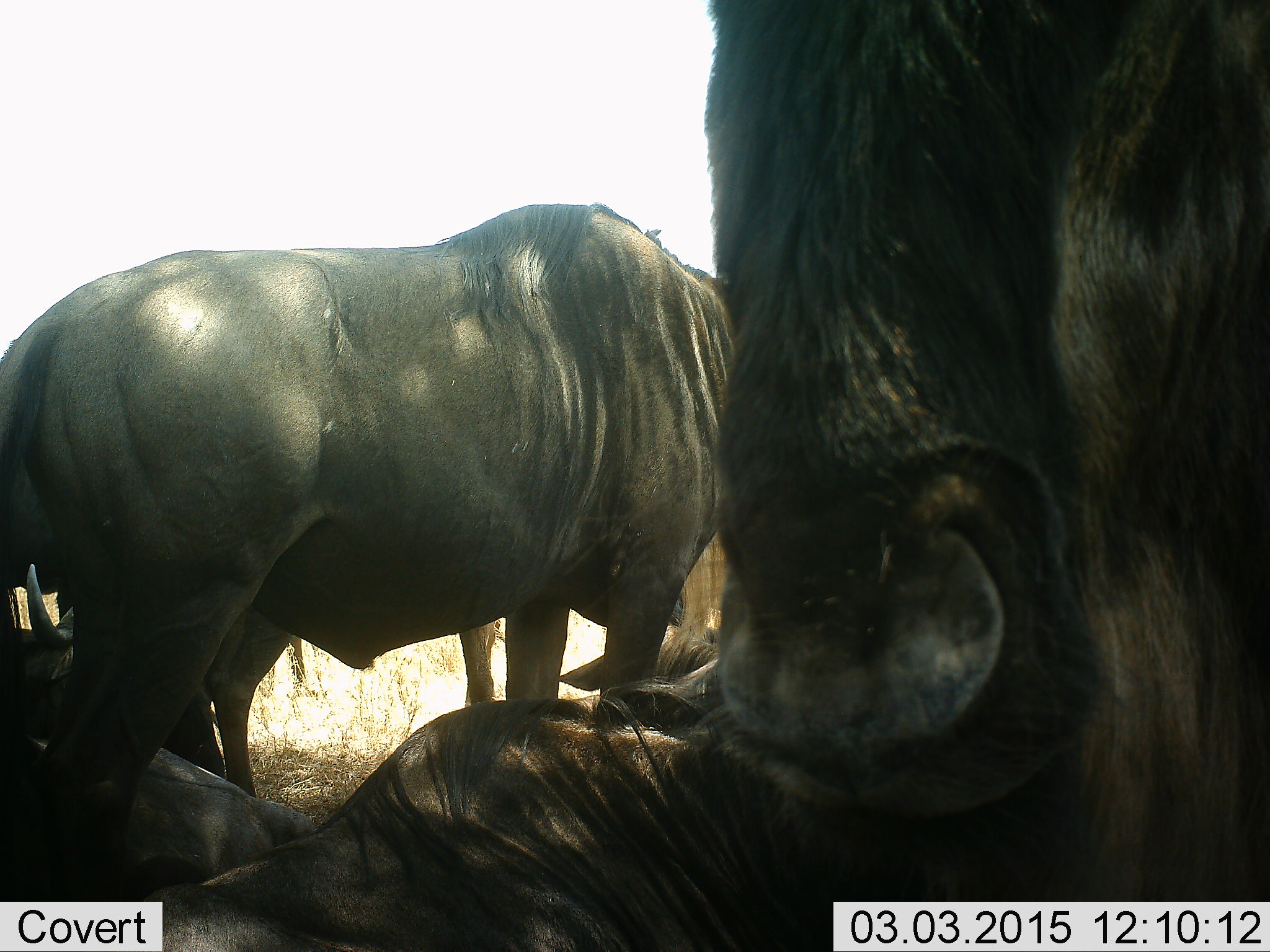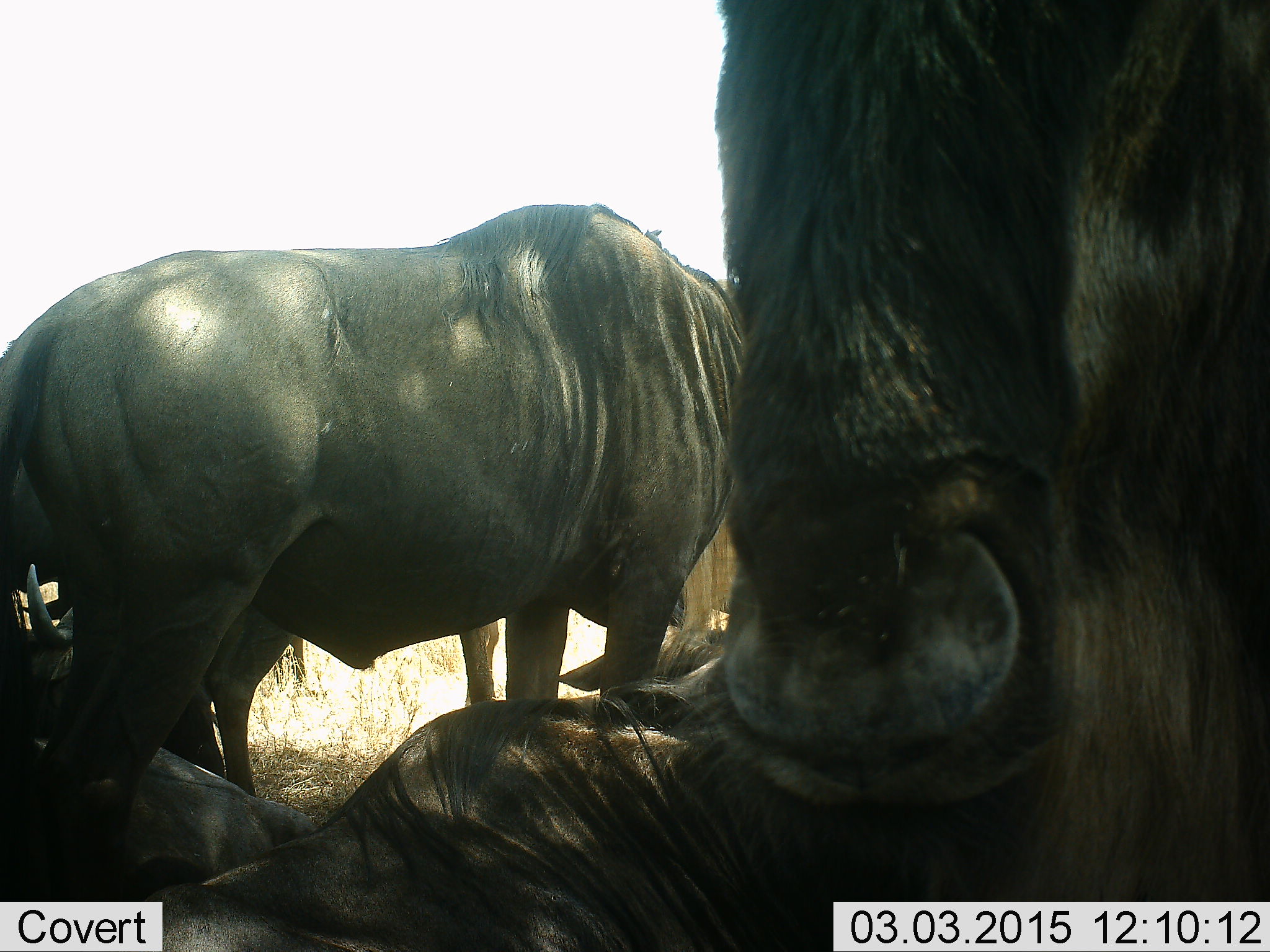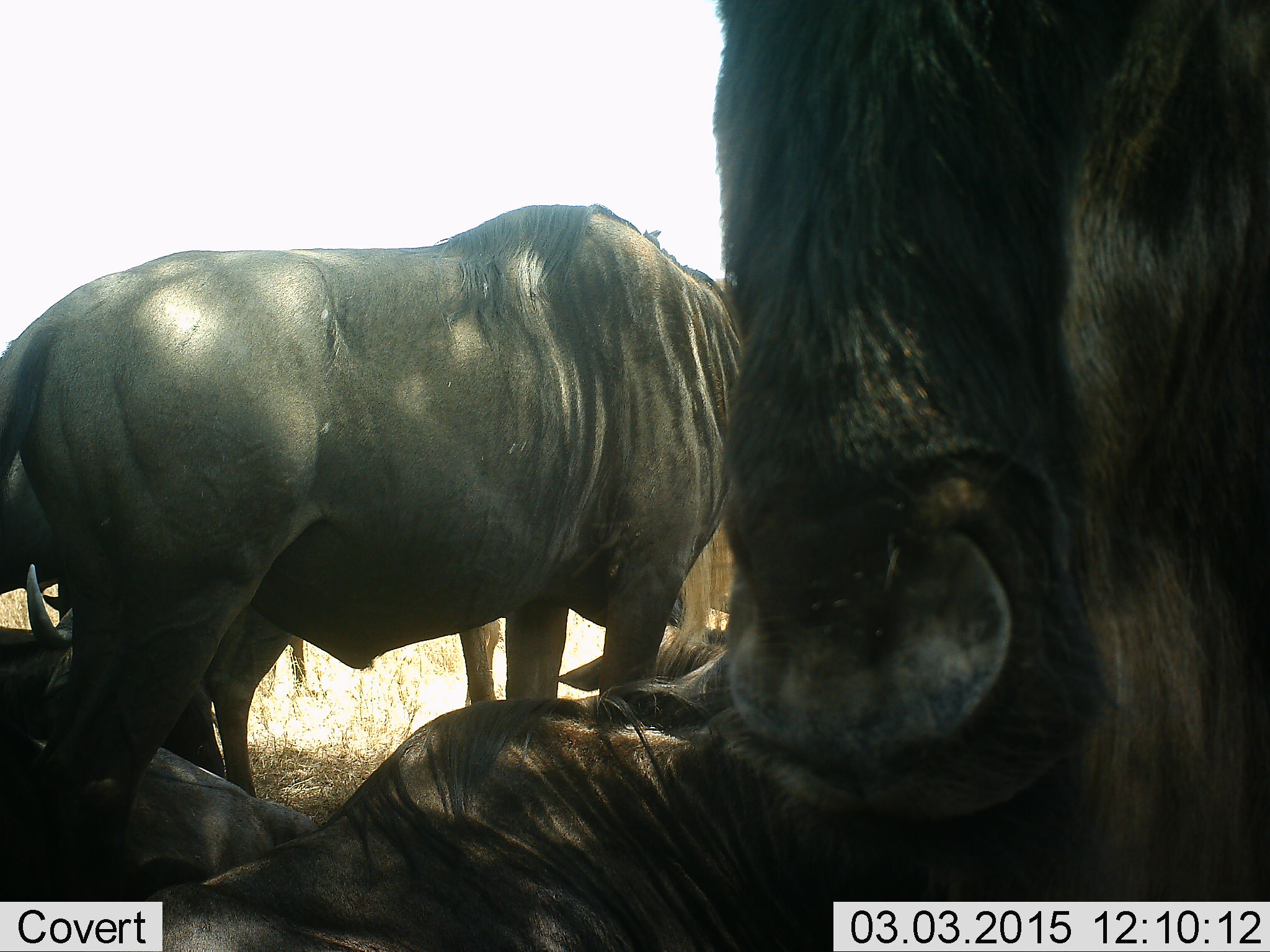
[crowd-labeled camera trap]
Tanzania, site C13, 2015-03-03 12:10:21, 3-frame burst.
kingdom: Animalia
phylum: Chordata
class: Mammalia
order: Artiodactyla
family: Bovidae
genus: Connochaetes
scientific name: Connochaetes taurinus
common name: blue wildebeest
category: wildebeest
Wildebeest (blue wildebeest) (Connochaetes taurinus), count 5. Behavior (volunteer vote fractions): standing 90%, resting 90%, moving 0%, interacting 0%. Young present (vote fraction): 0%. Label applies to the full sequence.